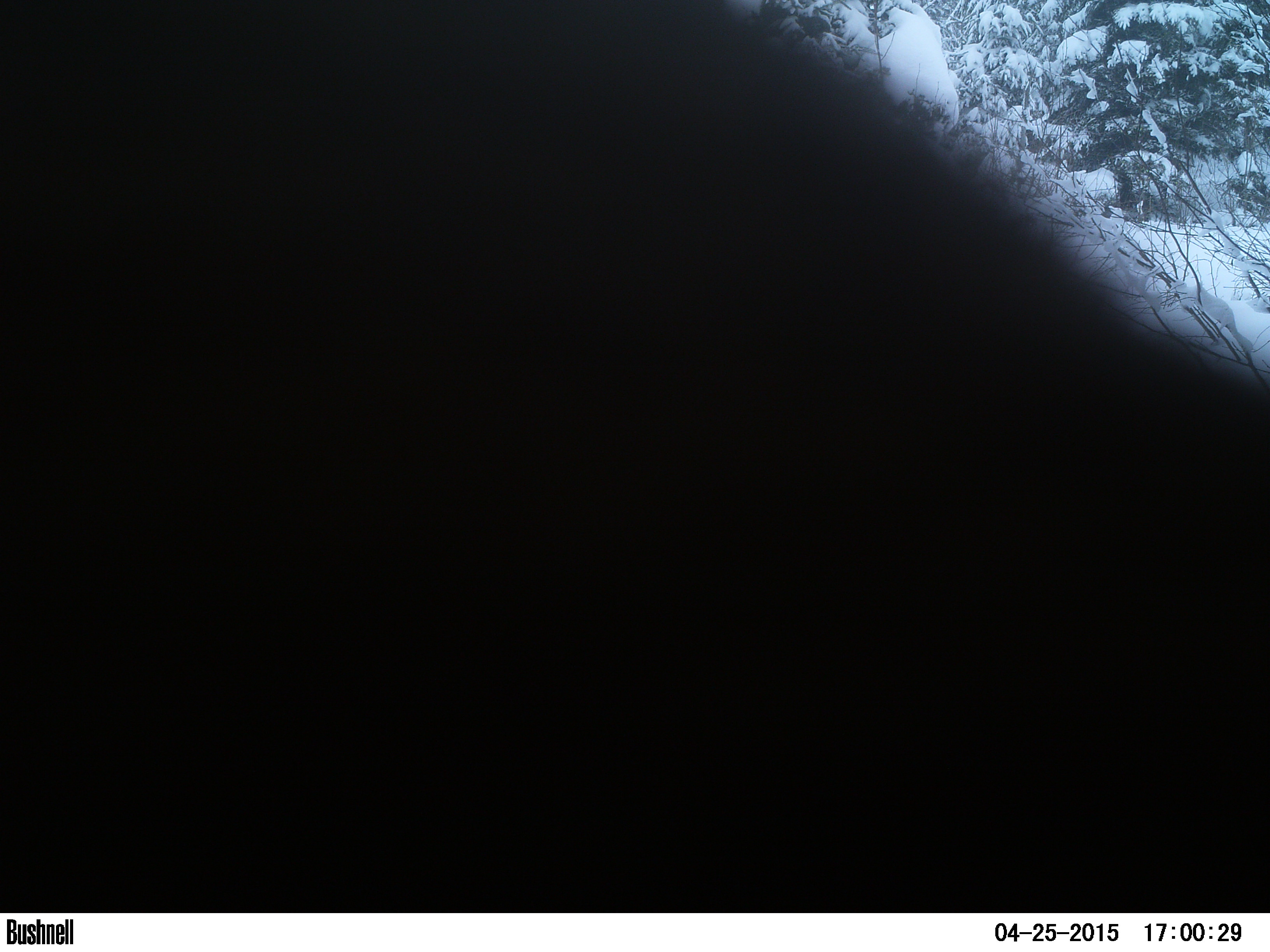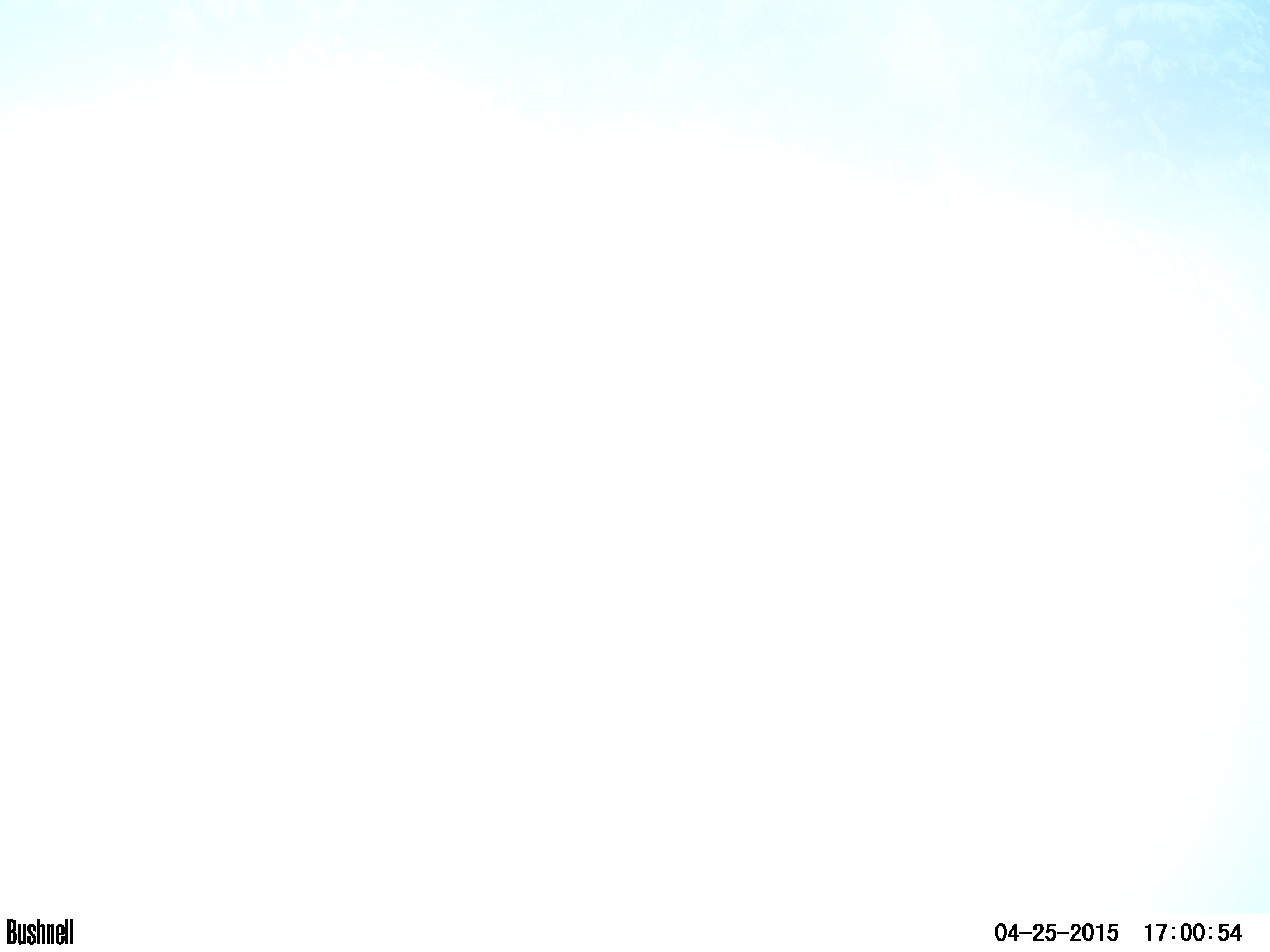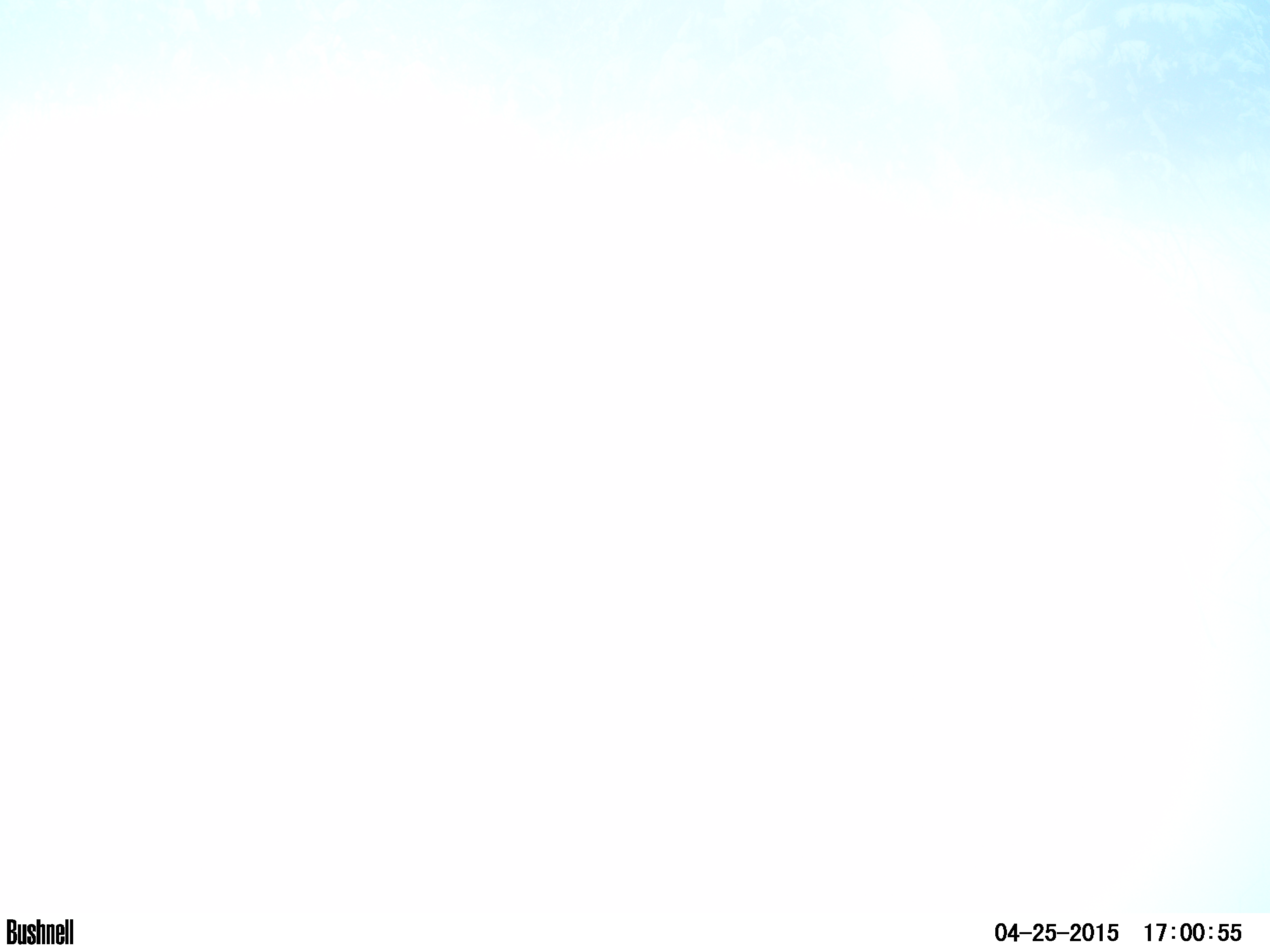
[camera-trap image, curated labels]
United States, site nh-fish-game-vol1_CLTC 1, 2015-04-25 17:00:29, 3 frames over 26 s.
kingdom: Animalia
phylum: Chordata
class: Mammalia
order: Artiodactyla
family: Cervidae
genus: Alces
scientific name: Alces alces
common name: moose